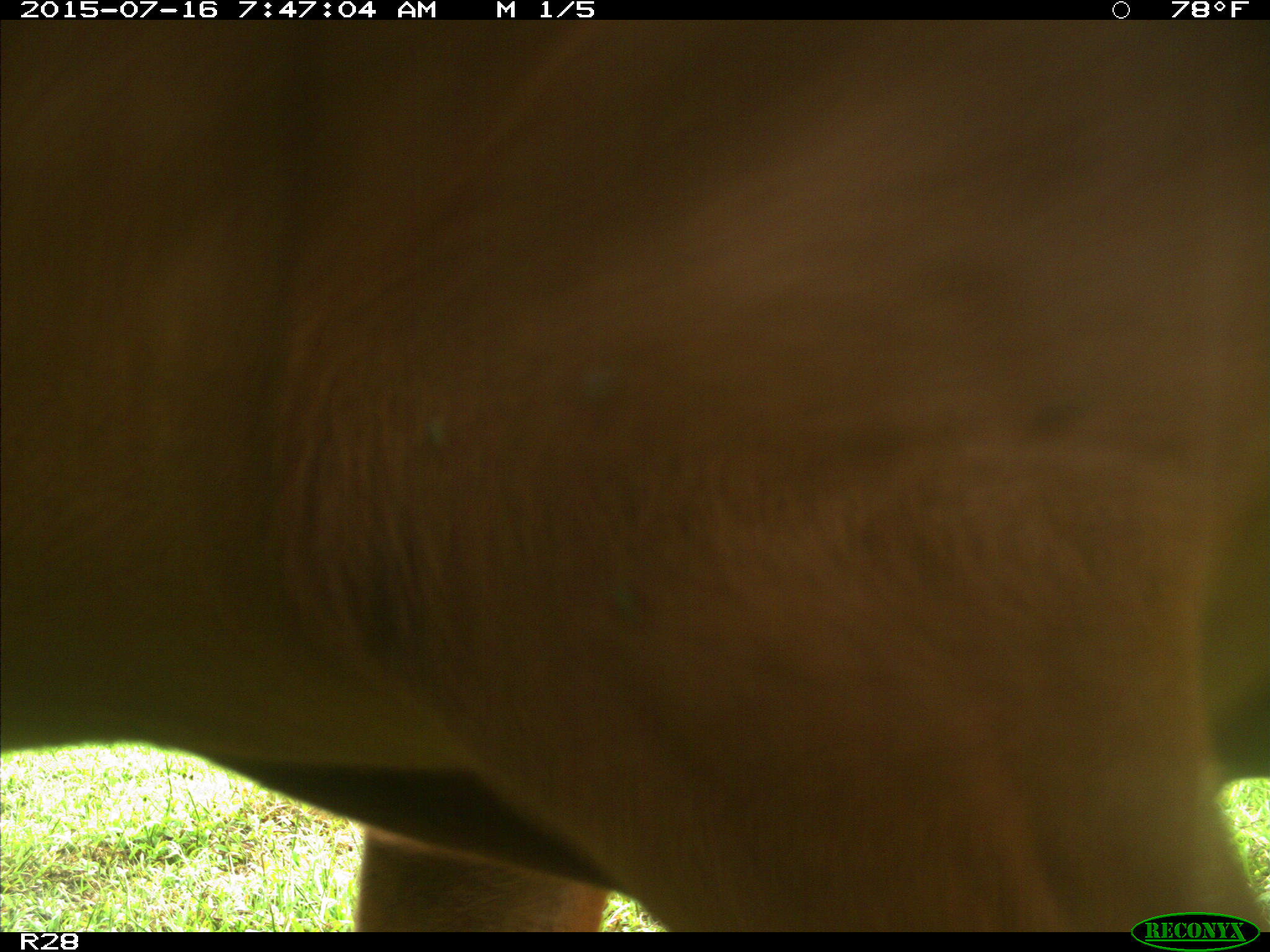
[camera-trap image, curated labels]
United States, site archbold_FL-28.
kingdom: Animalia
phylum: Chordata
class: Mammalia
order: Artiodactyla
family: Bovidae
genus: Bos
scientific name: Bos taurus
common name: domestic cow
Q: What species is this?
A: Bos taurus (domestic cow).